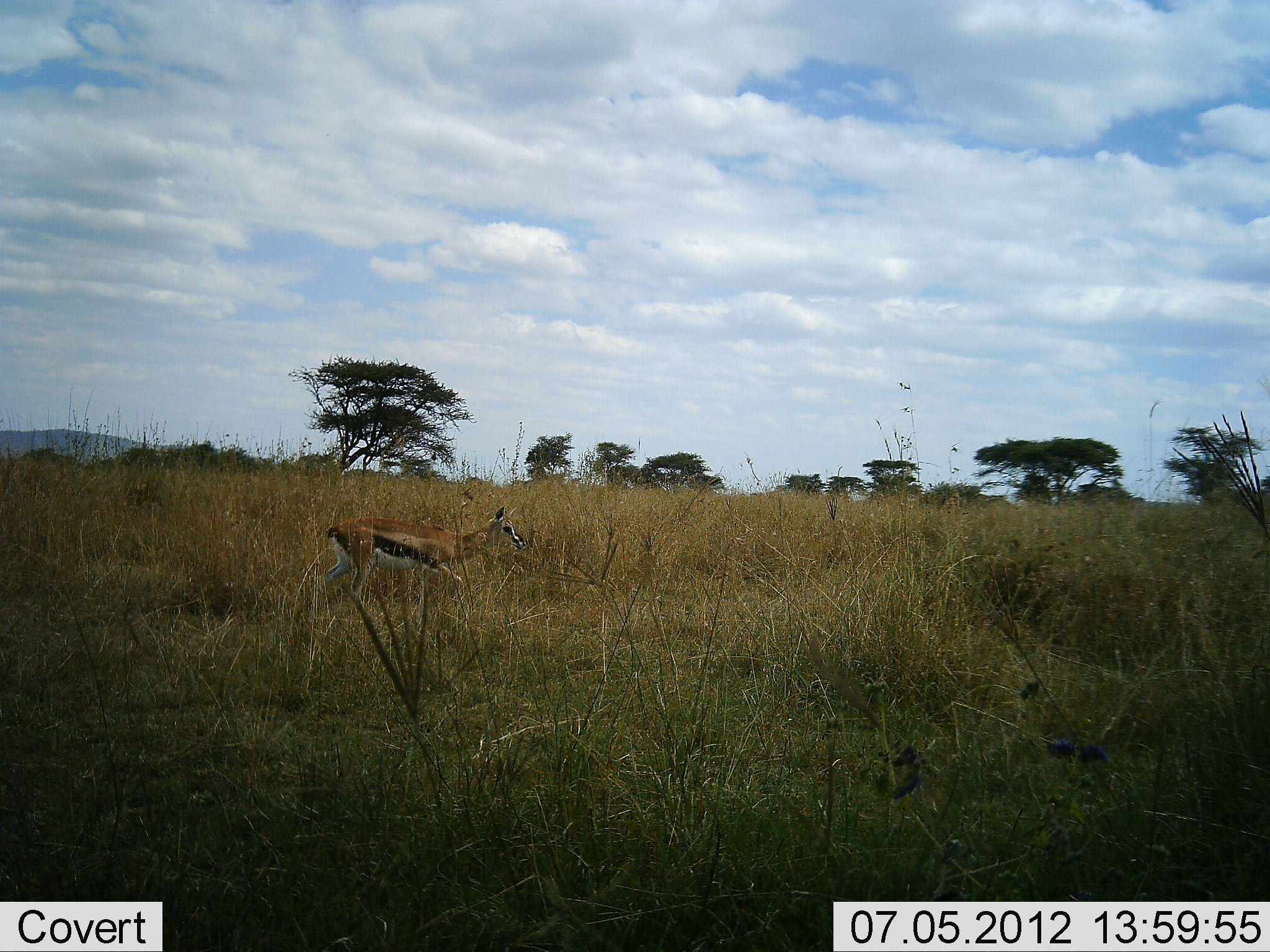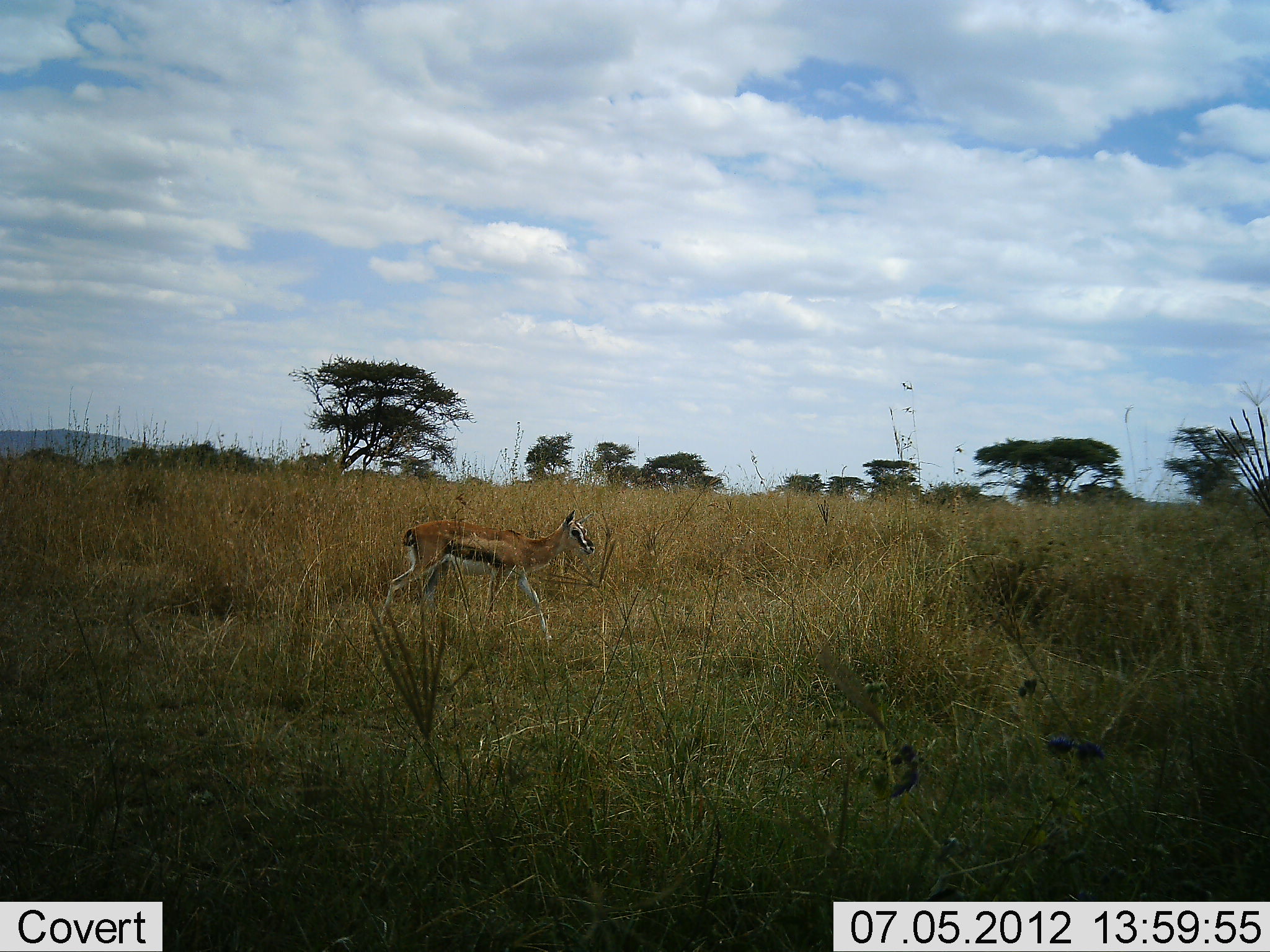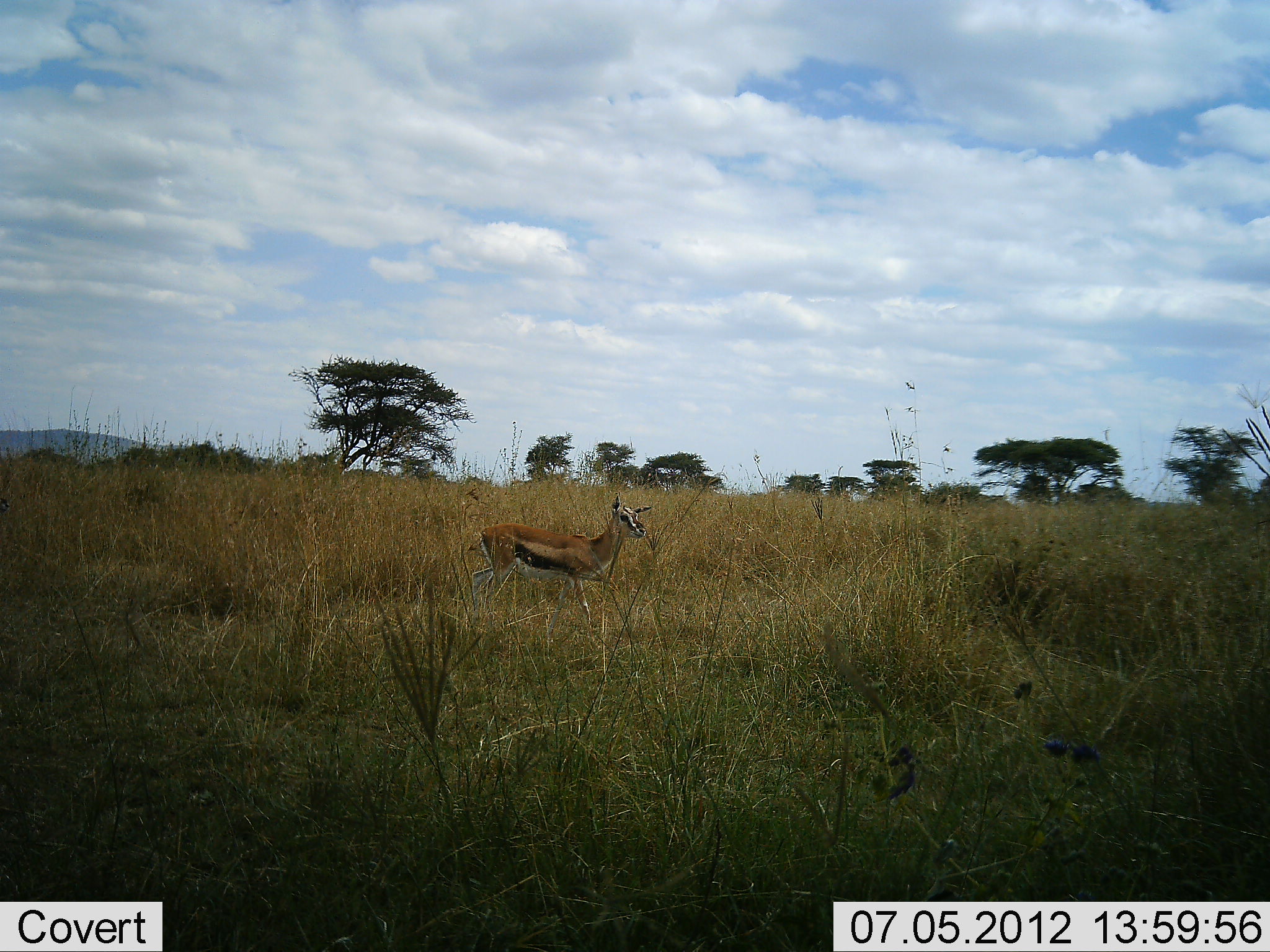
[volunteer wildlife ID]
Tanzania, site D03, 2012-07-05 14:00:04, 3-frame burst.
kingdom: Animalia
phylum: Chordata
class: Mammalia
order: Artiodactyla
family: Bovidae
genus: Eudorcas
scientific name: Eudorcas thomsonii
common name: thomson's gazelle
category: gazellethomsons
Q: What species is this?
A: Gazellethomsons (thomson's gazelle) (Eudorcas thomsonii).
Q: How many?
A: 1.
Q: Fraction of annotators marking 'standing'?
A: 10%.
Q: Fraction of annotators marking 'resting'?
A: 0%.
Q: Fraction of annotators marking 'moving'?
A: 100%.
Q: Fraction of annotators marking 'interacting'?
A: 0%.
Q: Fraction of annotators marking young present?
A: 10%.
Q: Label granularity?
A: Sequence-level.